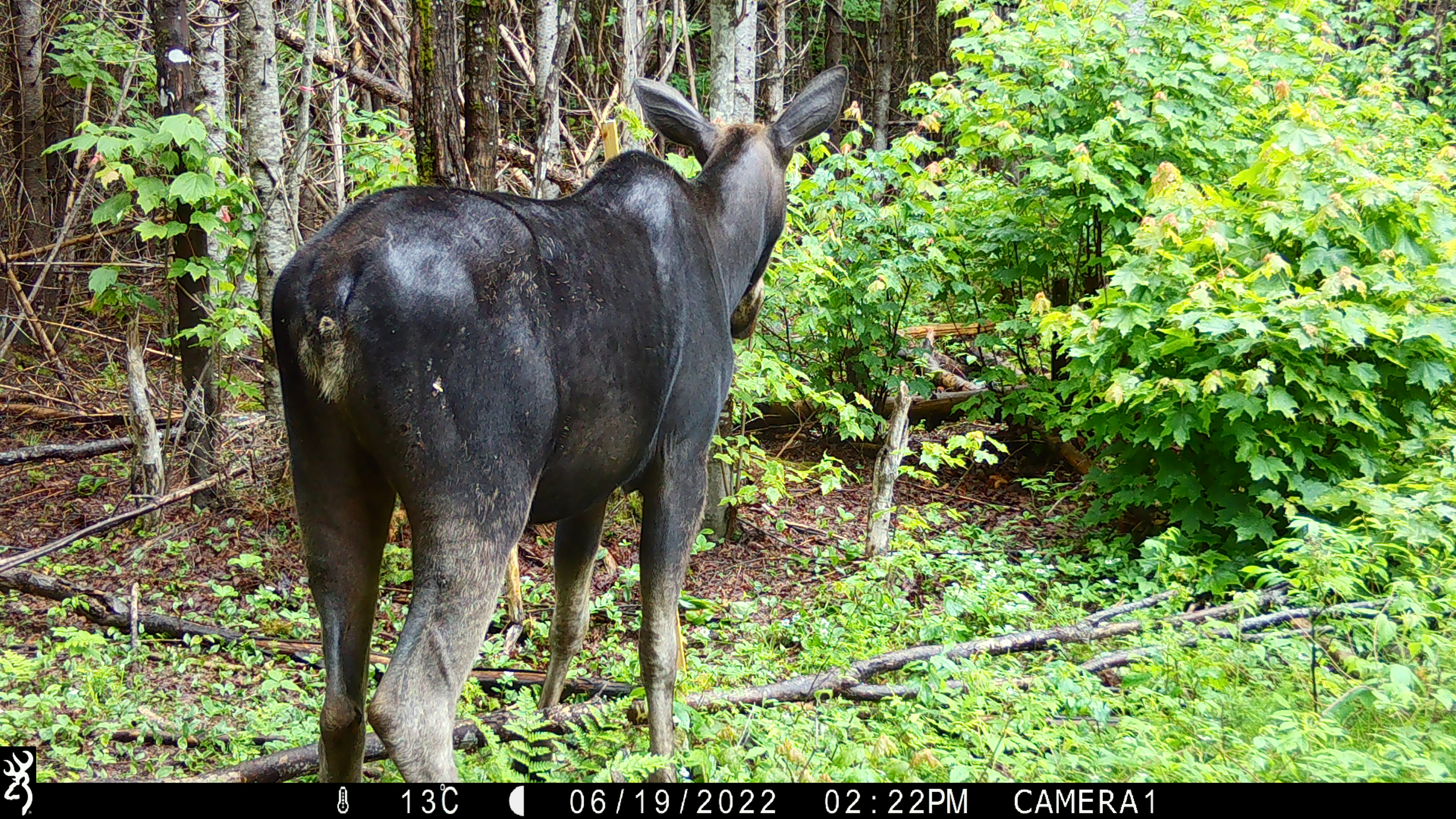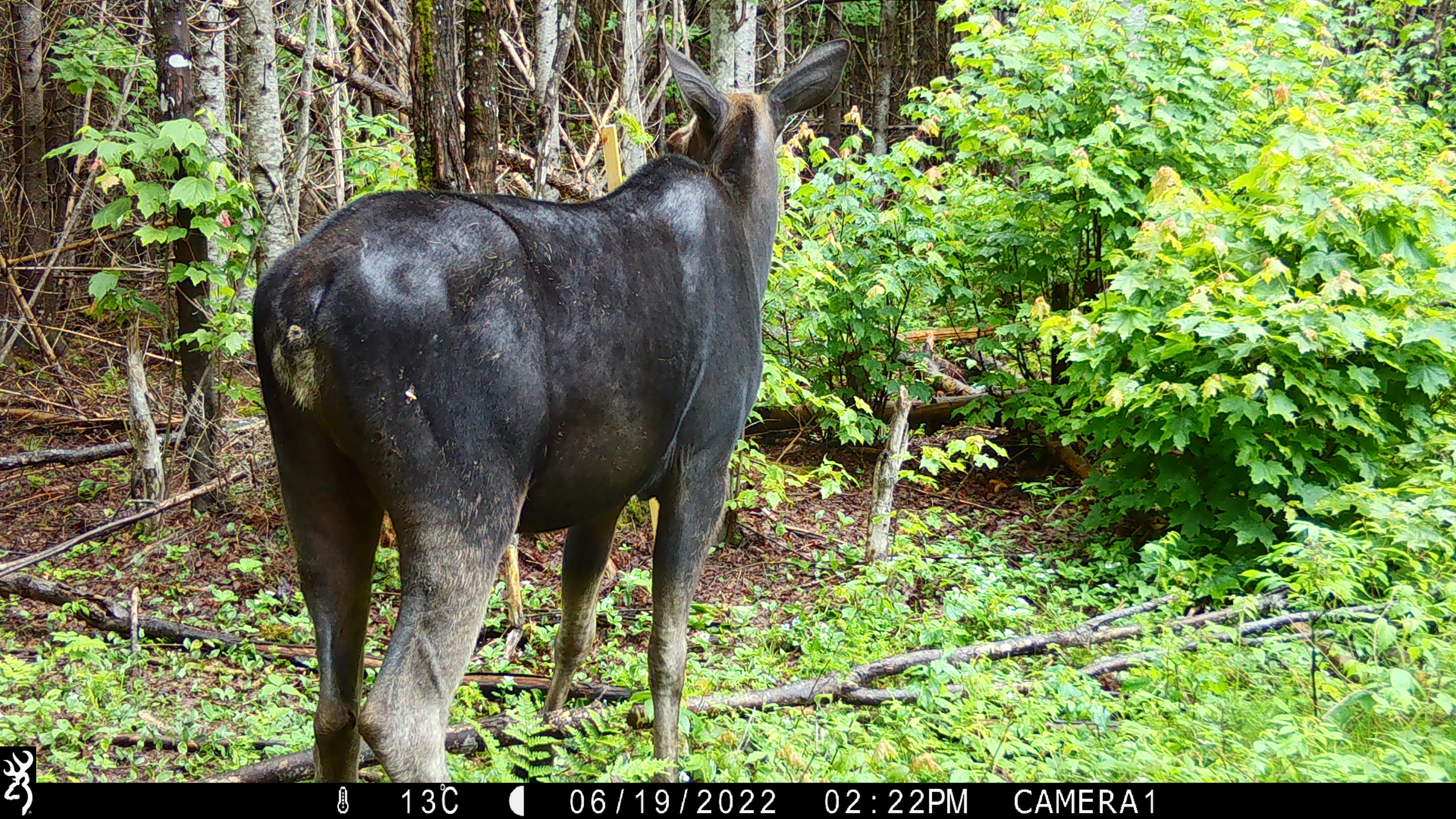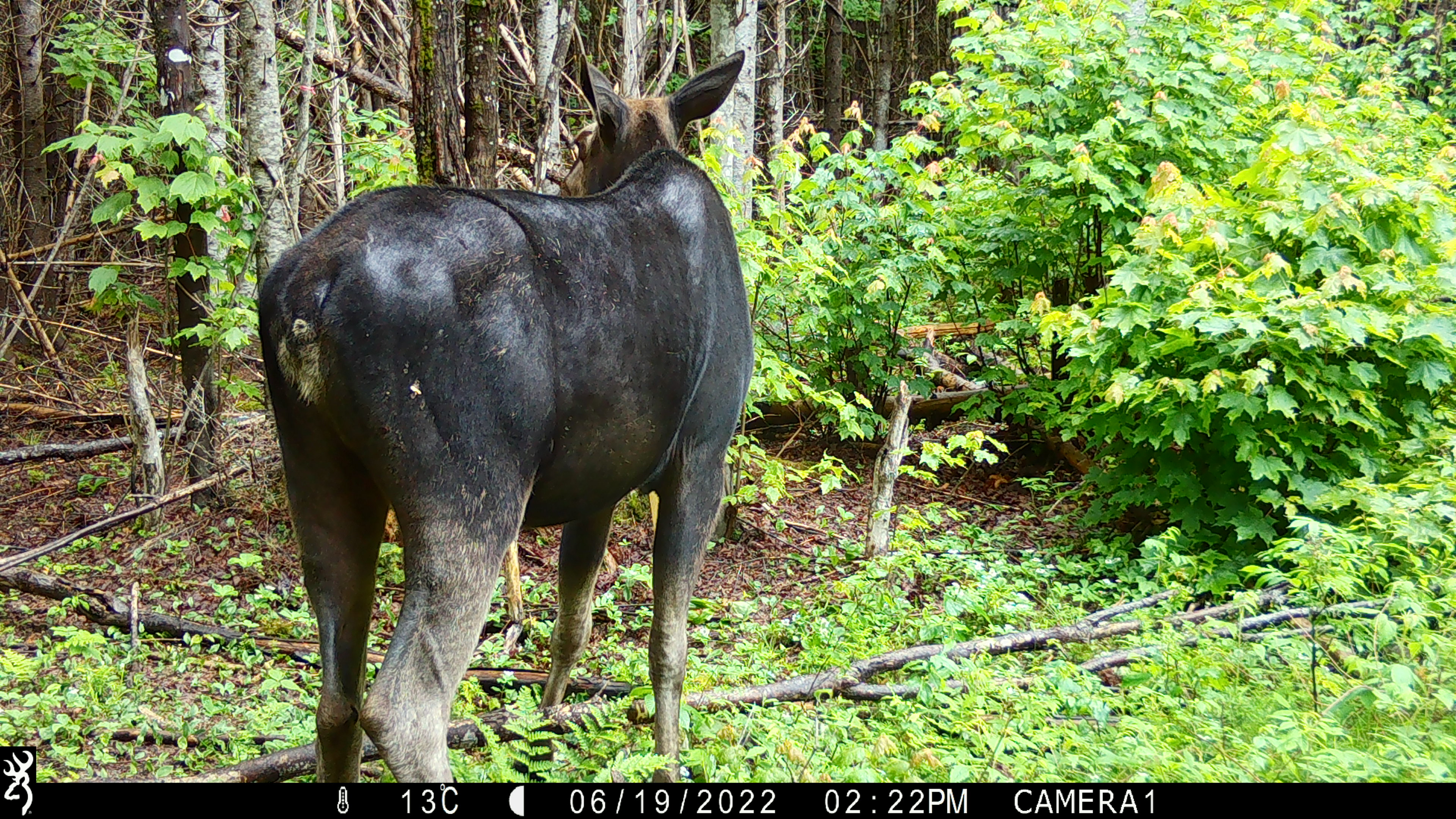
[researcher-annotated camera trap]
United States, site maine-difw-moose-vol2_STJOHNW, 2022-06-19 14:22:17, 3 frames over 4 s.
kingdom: Animalia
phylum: Chordata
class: Mammalia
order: Artiodactyla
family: Cervidae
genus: Alces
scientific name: Alces alces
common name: moose